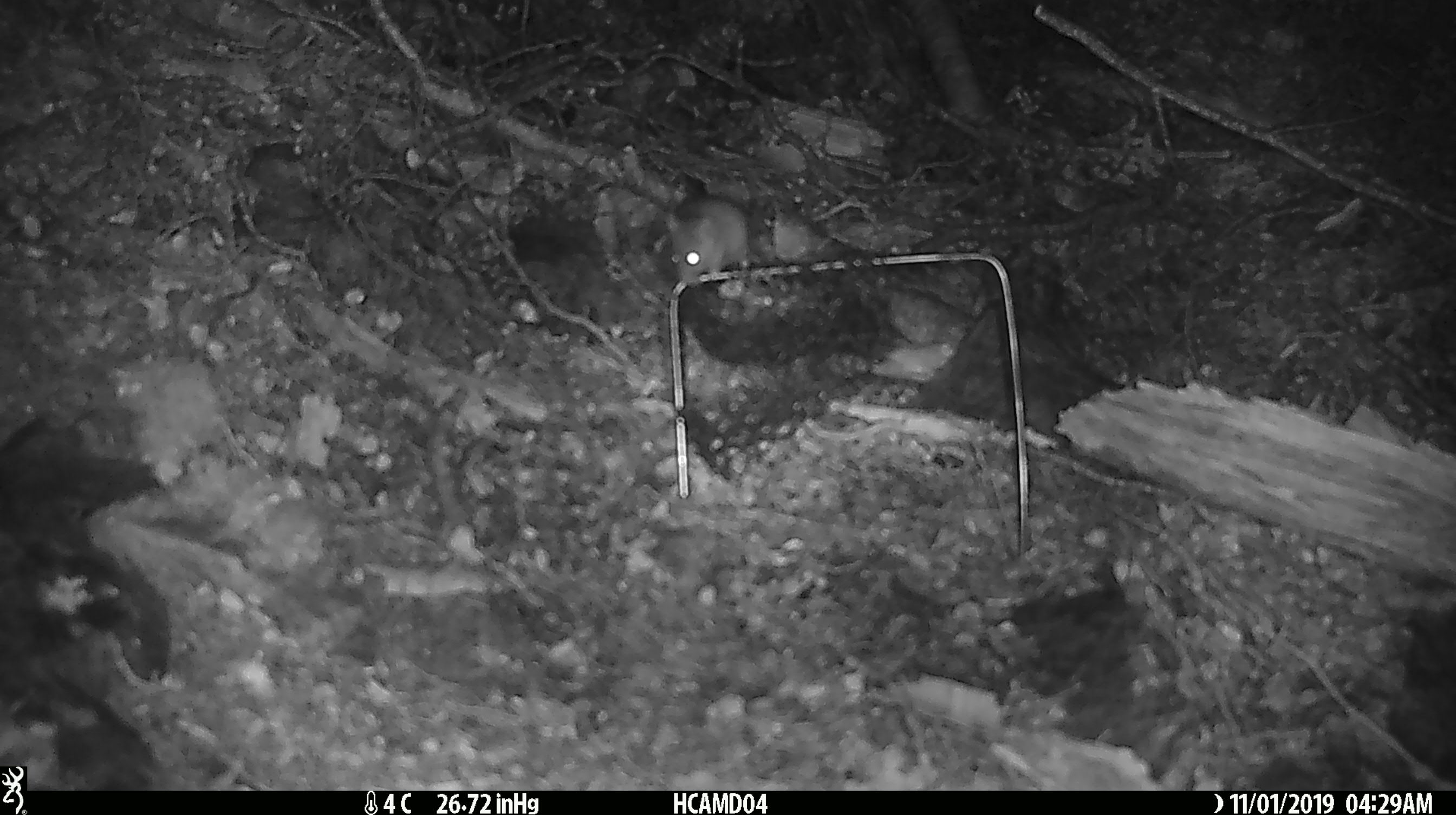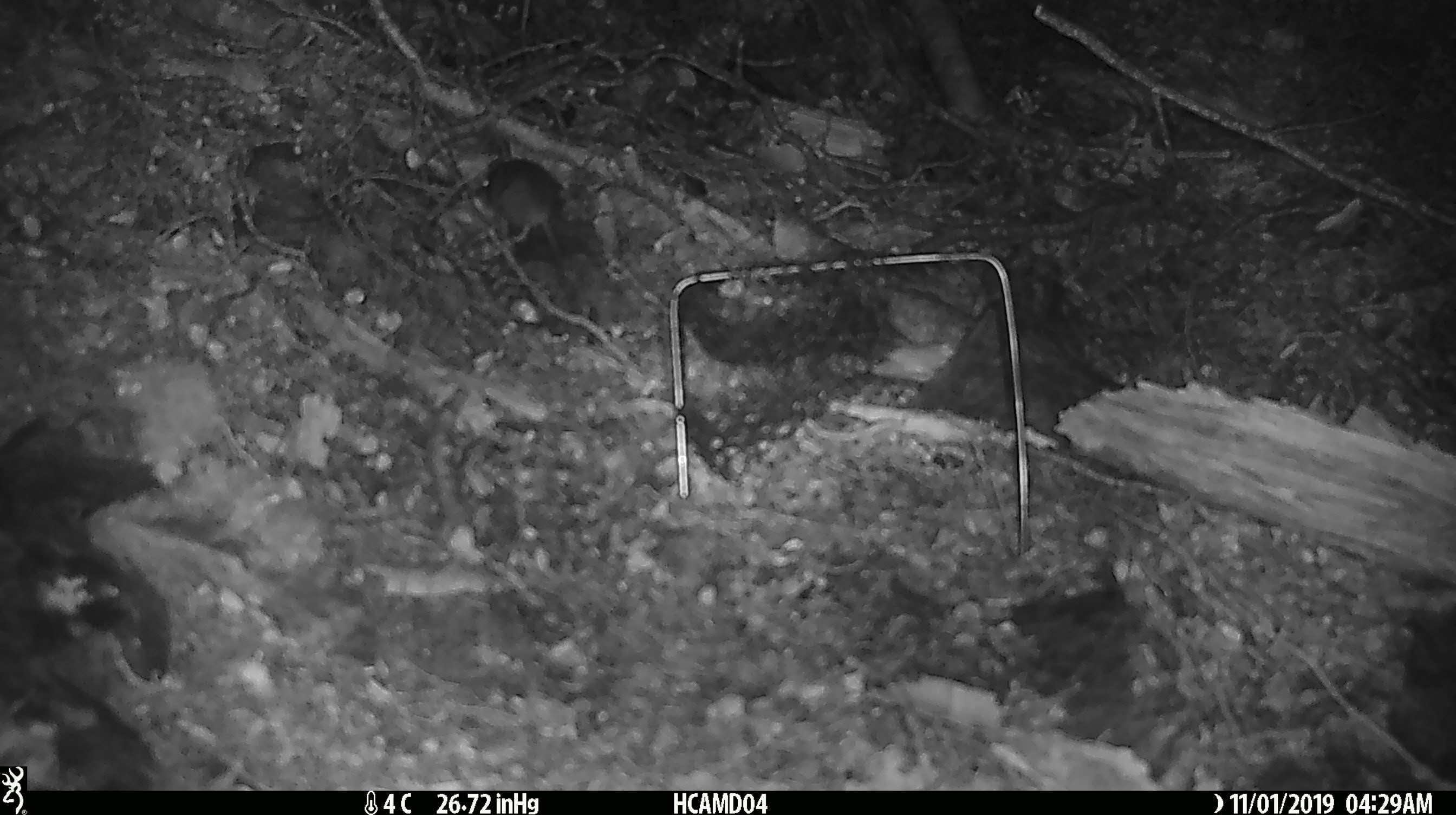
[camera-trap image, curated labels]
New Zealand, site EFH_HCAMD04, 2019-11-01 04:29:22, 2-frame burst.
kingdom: Animalia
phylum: Chordata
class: Mammalia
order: Rodentia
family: Muridae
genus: Mus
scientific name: Mus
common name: mouse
Mouse (Mus).